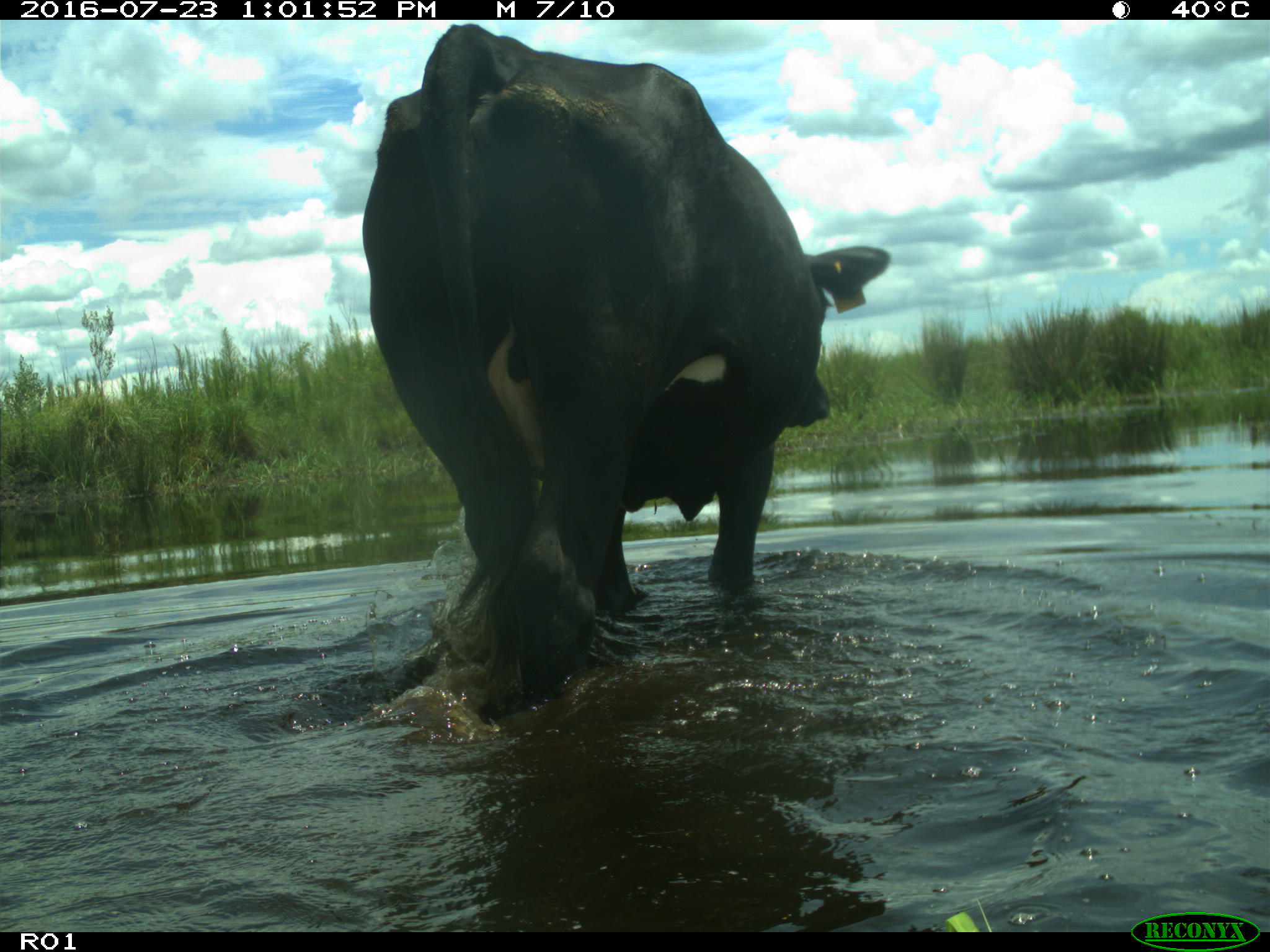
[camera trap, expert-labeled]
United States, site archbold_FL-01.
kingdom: Animalia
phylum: Chordata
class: Mammalia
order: Artiodactyla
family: Bovidae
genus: Bos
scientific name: Bos taurus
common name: domestic cow